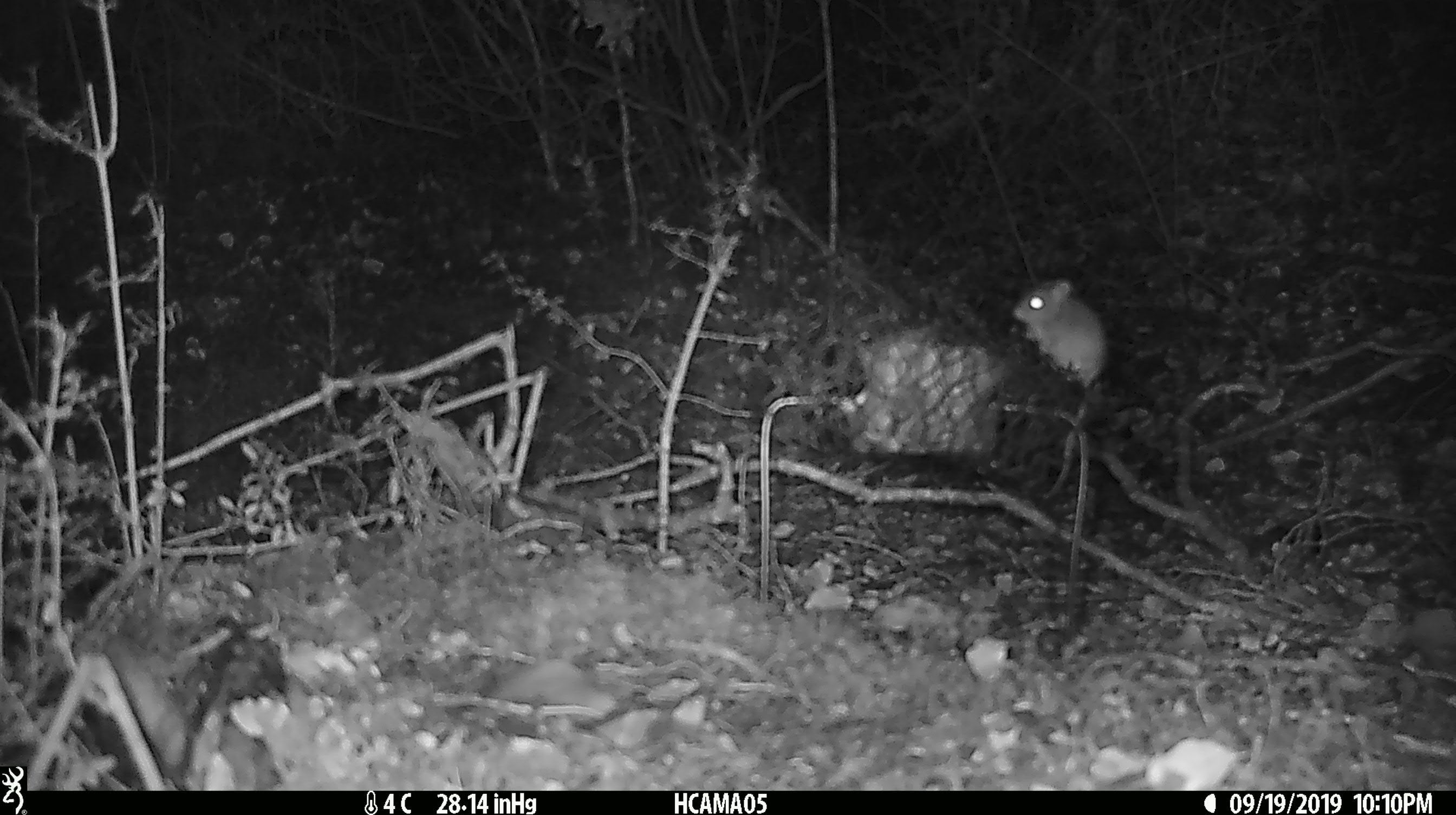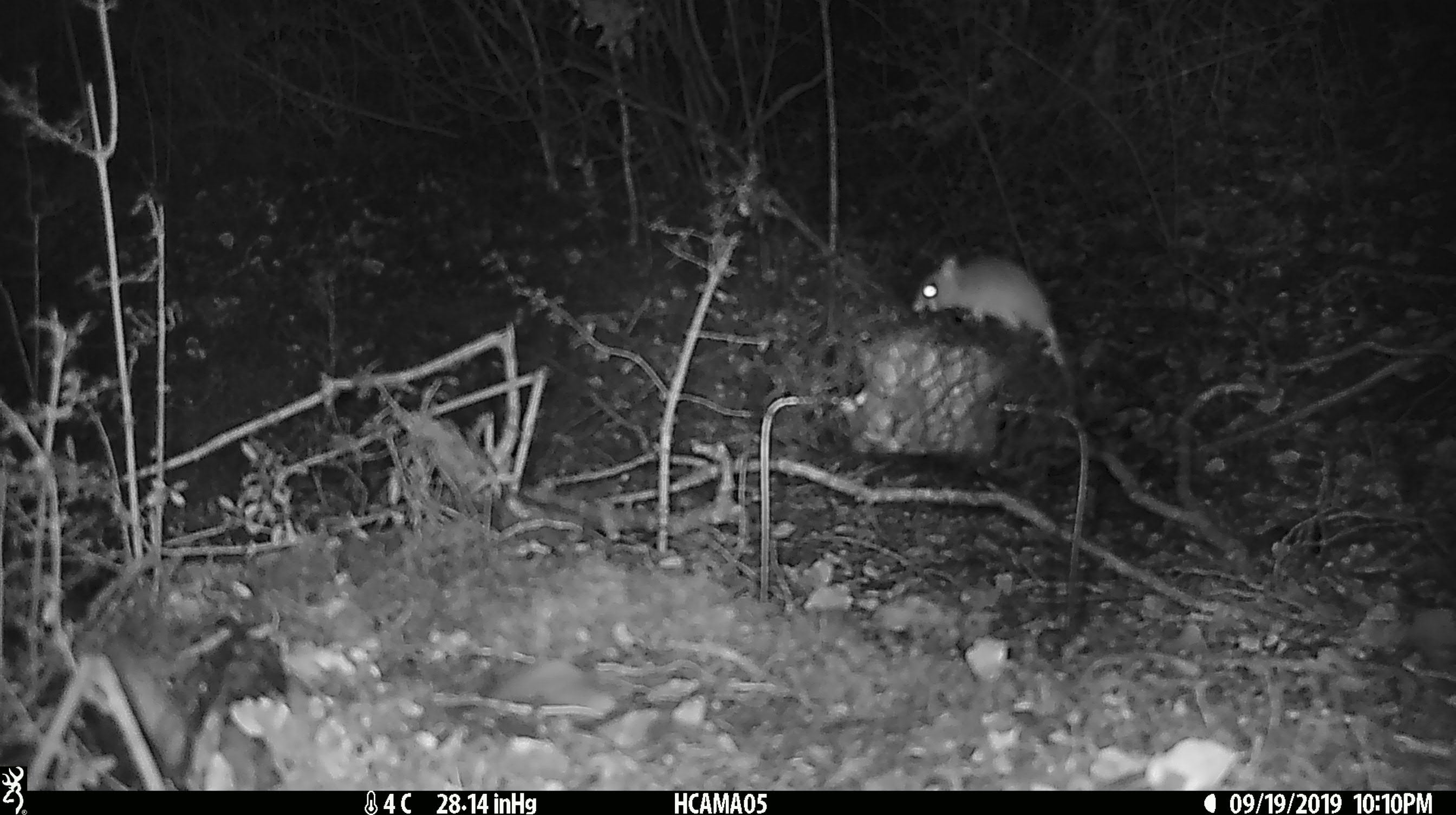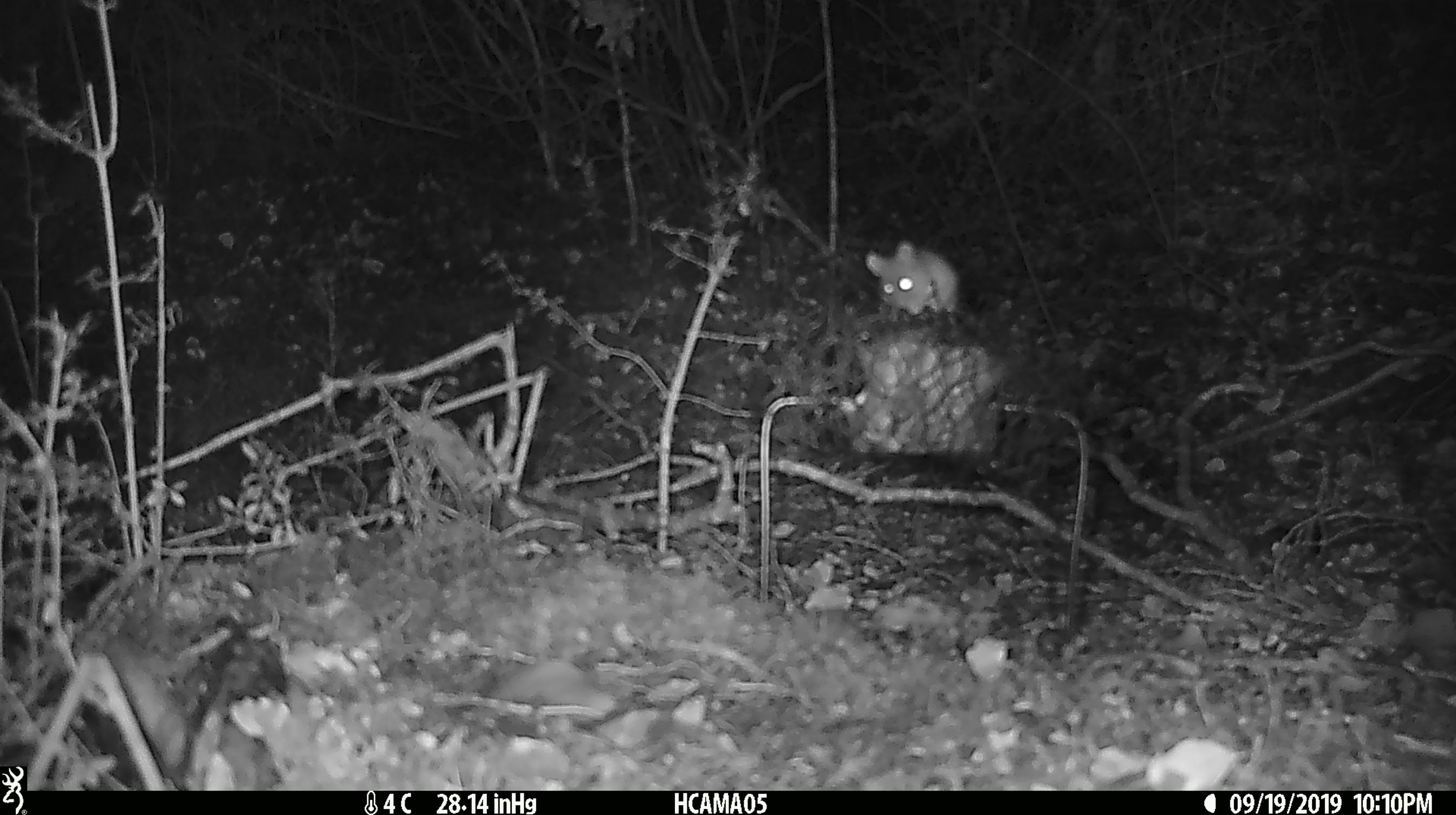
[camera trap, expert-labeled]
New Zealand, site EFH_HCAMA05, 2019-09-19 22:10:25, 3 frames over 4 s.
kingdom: Animalia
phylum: Chordata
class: Mammalia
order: Rodentia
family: Muridae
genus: Mus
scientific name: Mus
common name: mouse